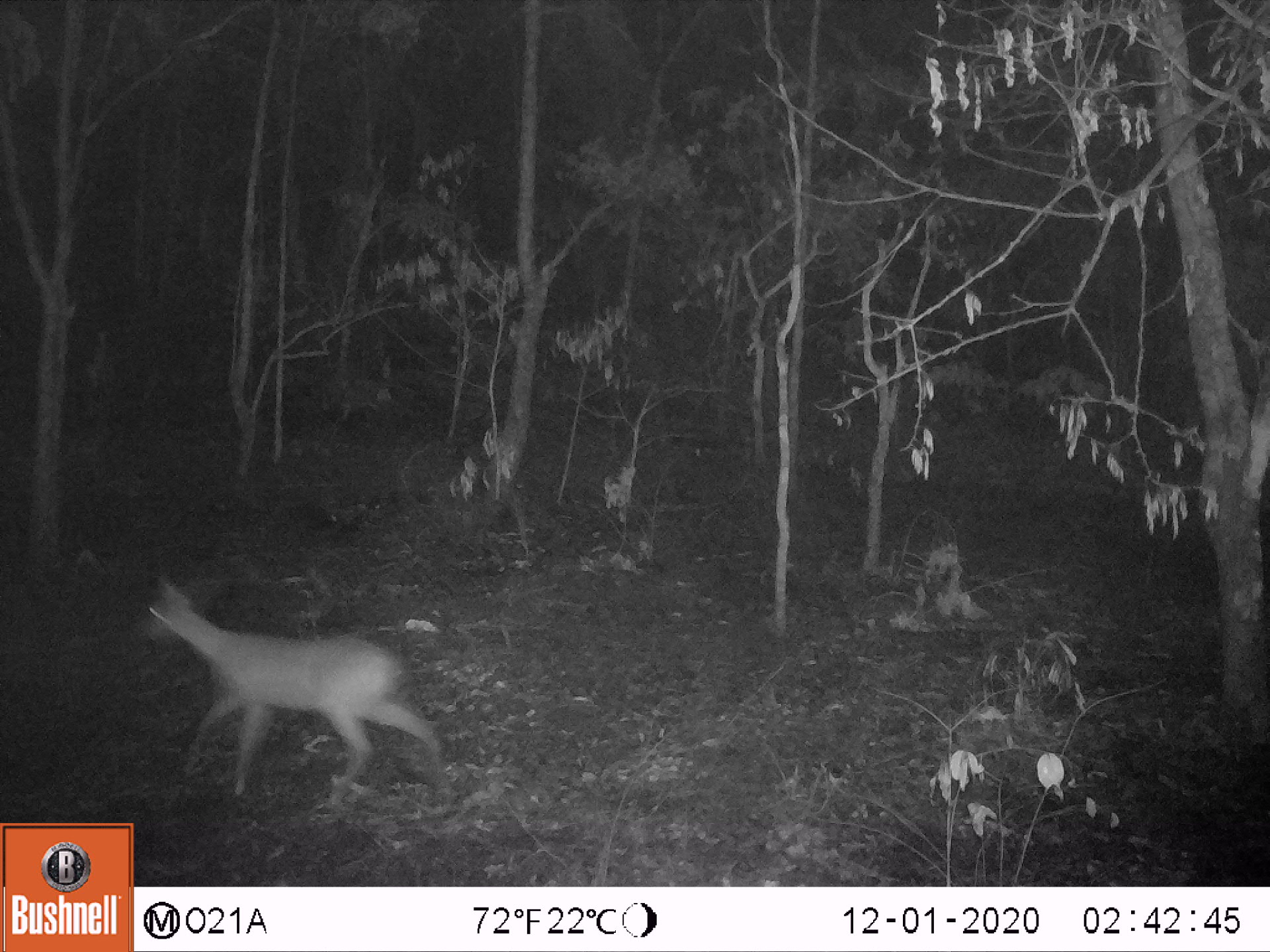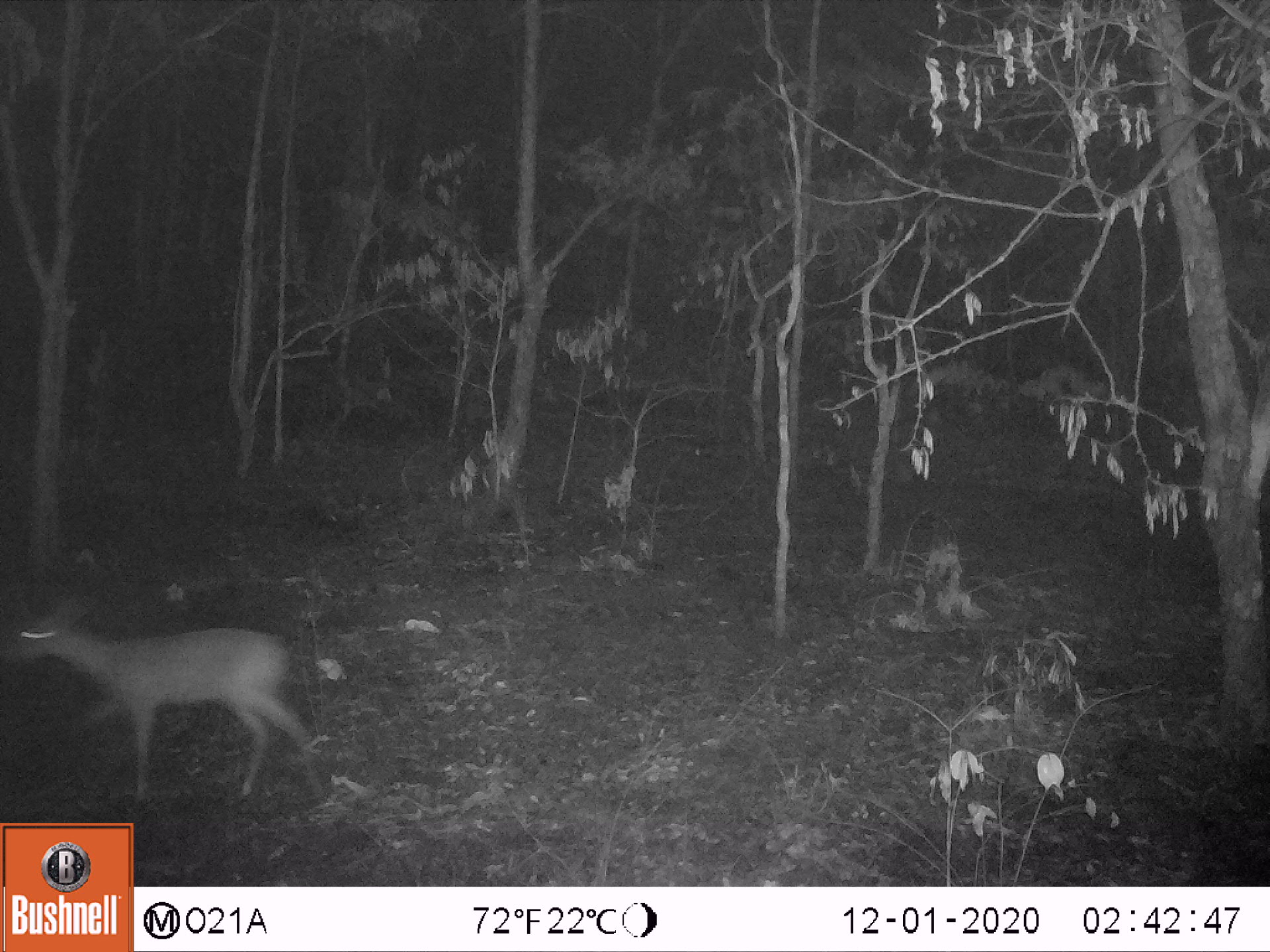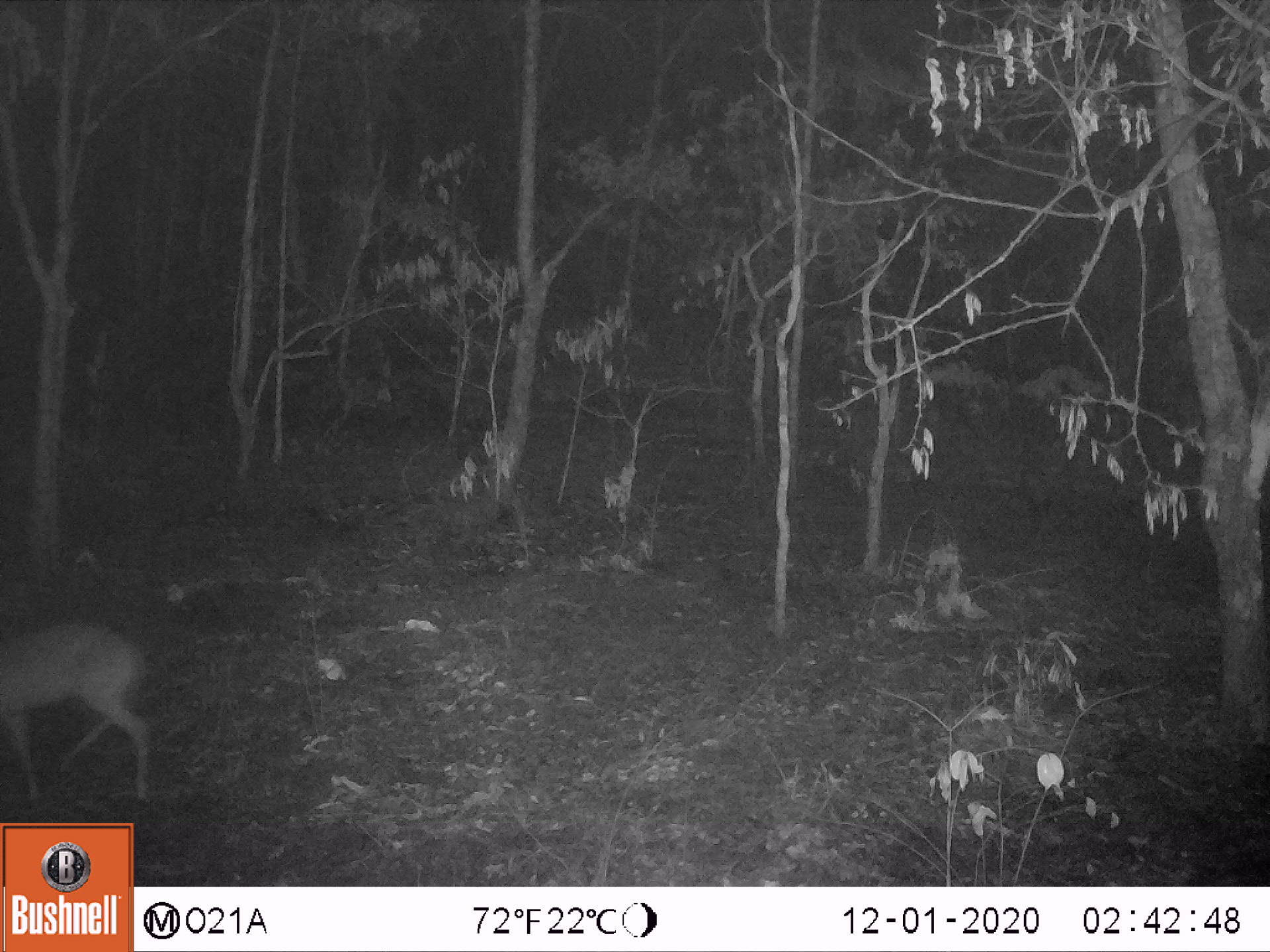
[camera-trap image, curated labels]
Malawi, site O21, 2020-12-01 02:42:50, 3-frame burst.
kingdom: Animalia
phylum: Chordata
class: Mammalia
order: Artiodactyla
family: Bovidae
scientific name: Antilopinae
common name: small antelope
Small antelope (Antilopinae), count 1.